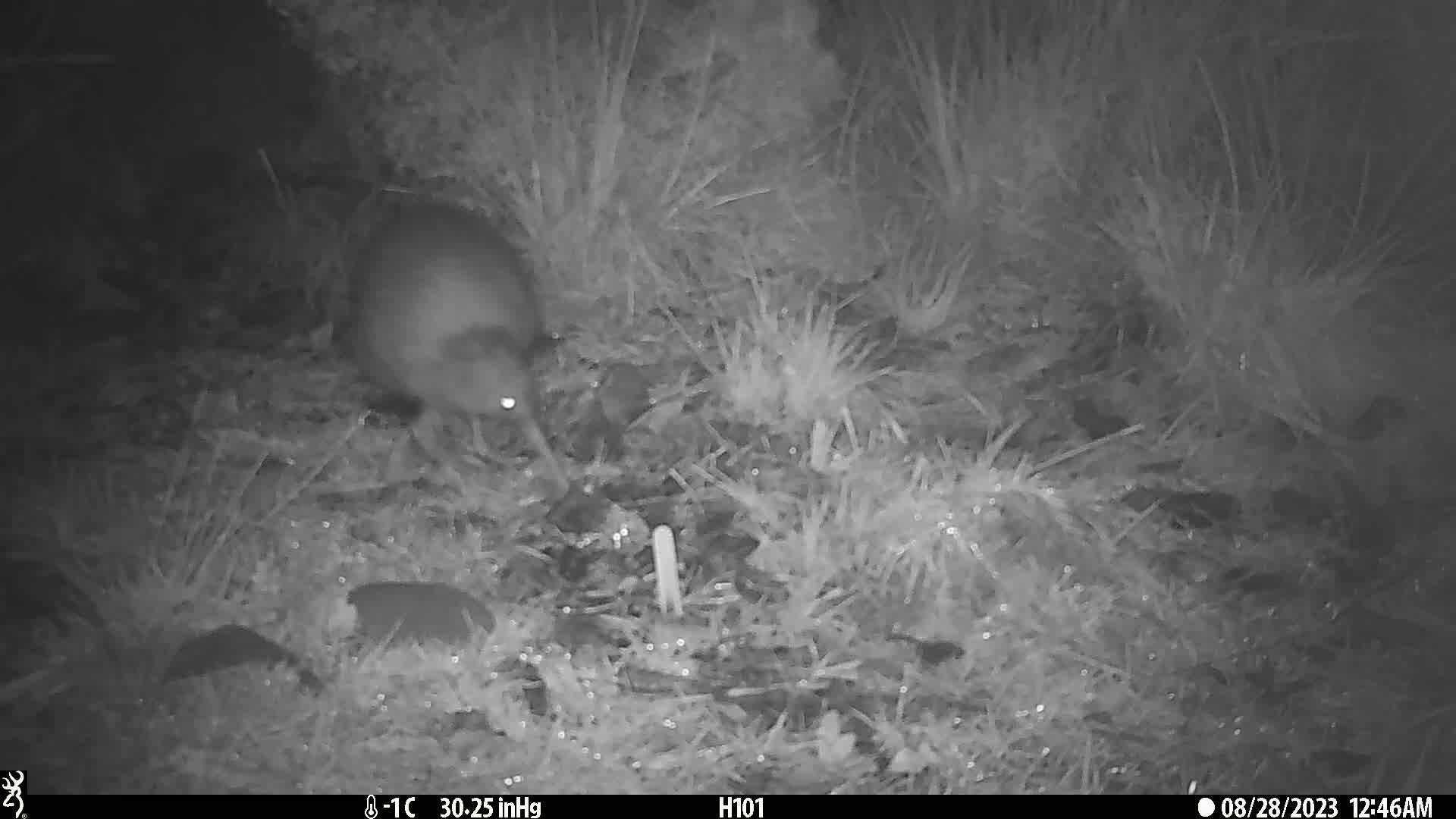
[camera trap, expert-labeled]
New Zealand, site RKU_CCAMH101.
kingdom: Animalia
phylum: Chordata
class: Aves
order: Apterygiformes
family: Apterygidae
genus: Apteryx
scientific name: Apteryx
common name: kiwi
Kiwi (Apteryx).